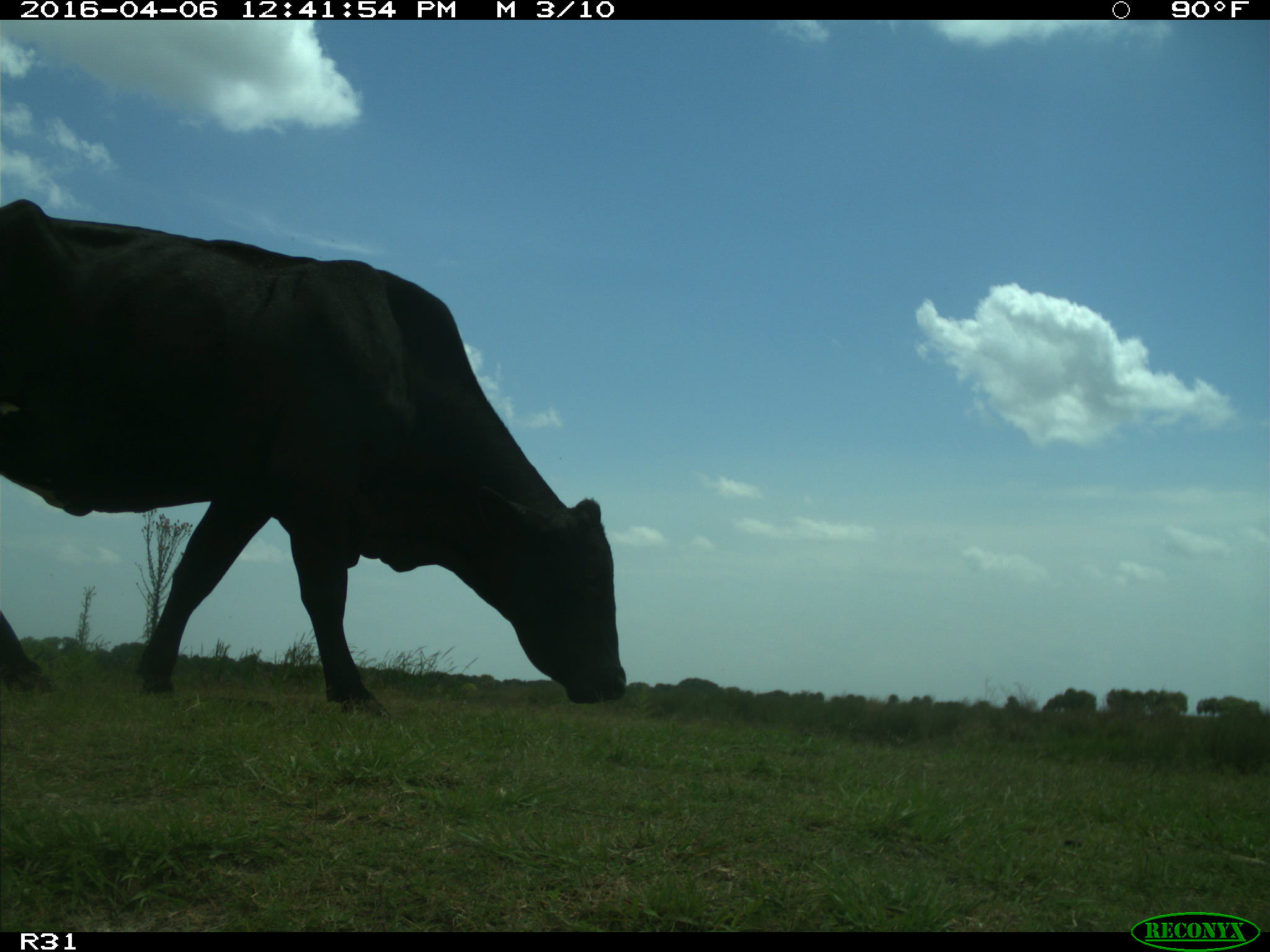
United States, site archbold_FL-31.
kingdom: Animalia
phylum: Chordata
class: Mammalia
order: Artiodactyla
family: Bovidae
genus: Bos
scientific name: Bos taurus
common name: domestic cow